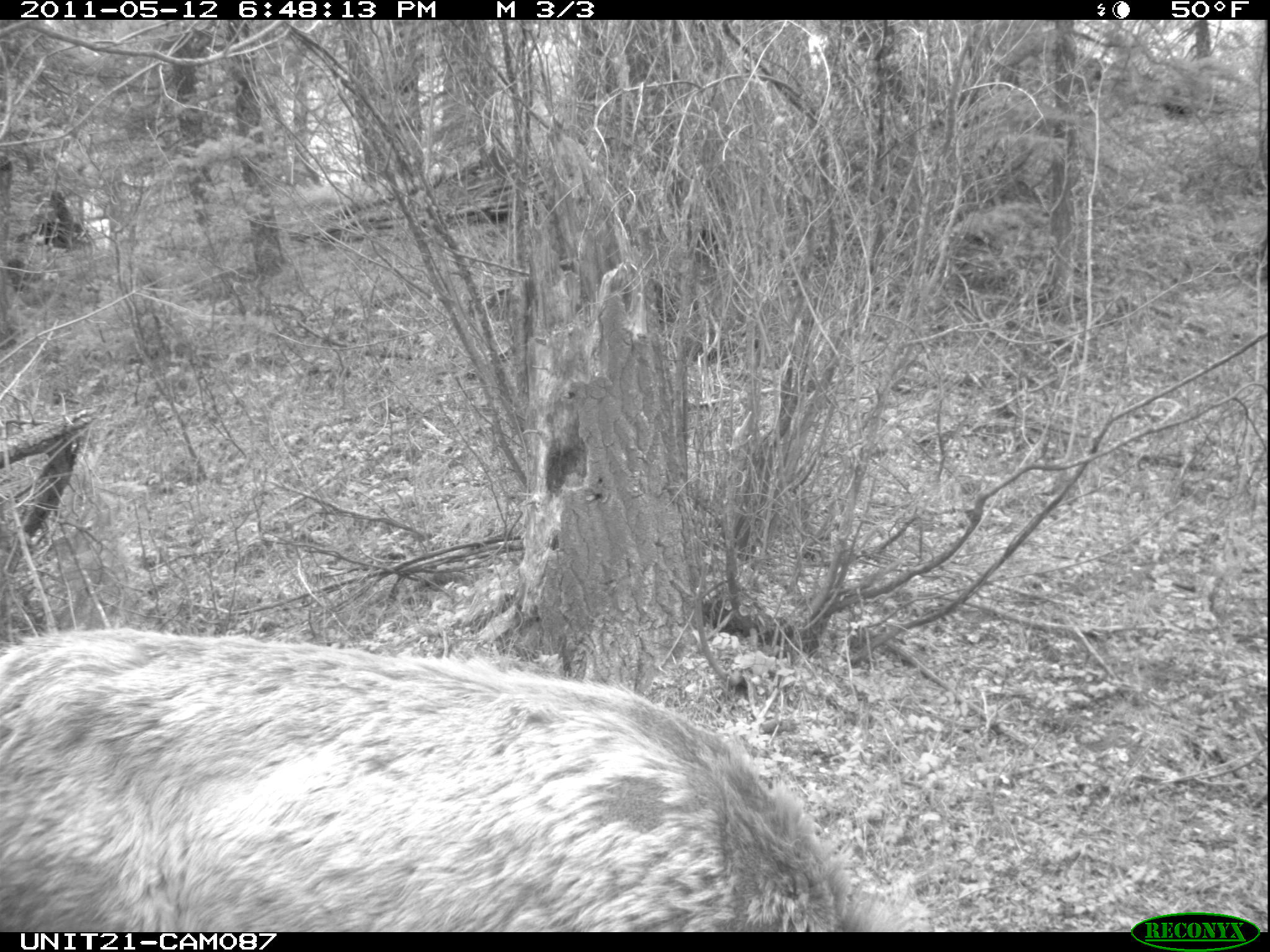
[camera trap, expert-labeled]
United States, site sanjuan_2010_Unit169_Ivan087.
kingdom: Animalia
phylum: Chordata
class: Mammalia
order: Artiodactyla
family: Cervidae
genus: Cervus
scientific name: Cervus elaphus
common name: red deer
Cervus elaphus (red deer).